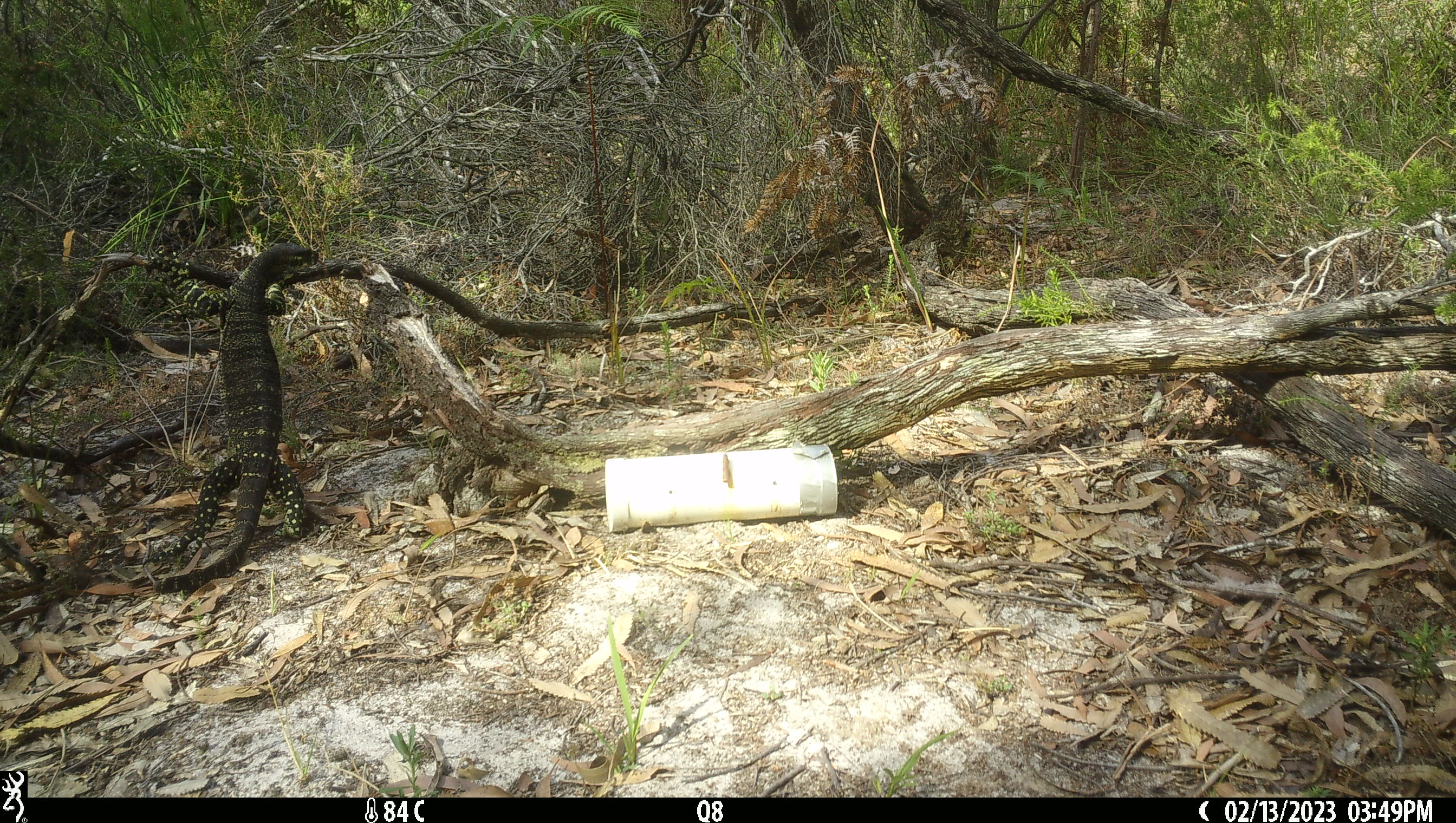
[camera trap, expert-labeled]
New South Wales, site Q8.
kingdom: Animalia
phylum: Chordata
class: Reptilia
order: Squamata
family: Varanidae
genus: Varanus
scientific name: Varanus varius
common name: lace monitor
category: goanna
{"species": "goanna (lace monitor) (Varanus varius)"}